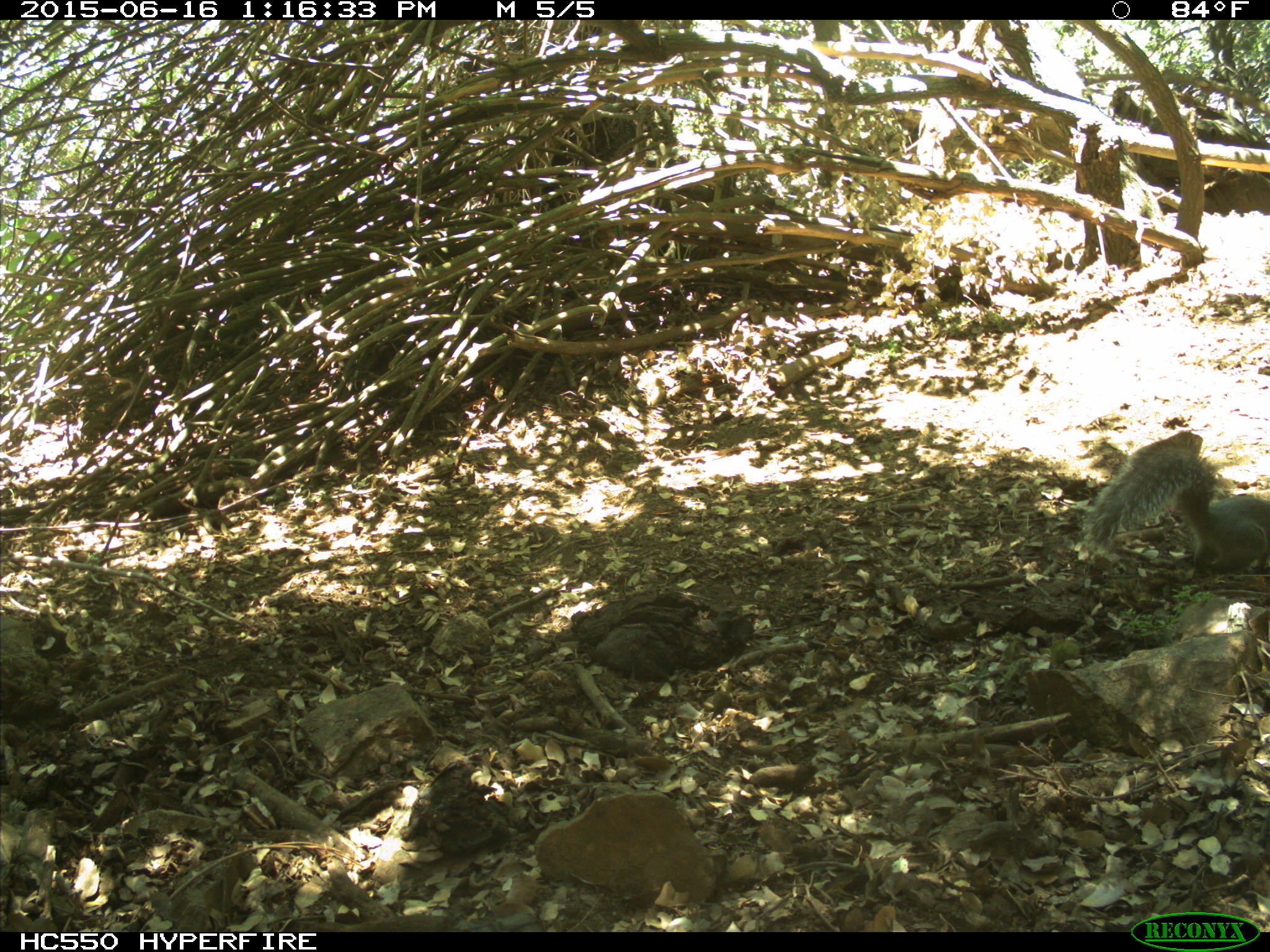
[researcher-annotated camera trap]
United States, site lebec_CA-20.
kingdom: Animalia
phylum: Chordata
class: Mammalia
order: Rodentia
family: Sciuridae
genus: Sciurus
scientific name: Sciurus carolinensis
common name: eastern gray squirrel